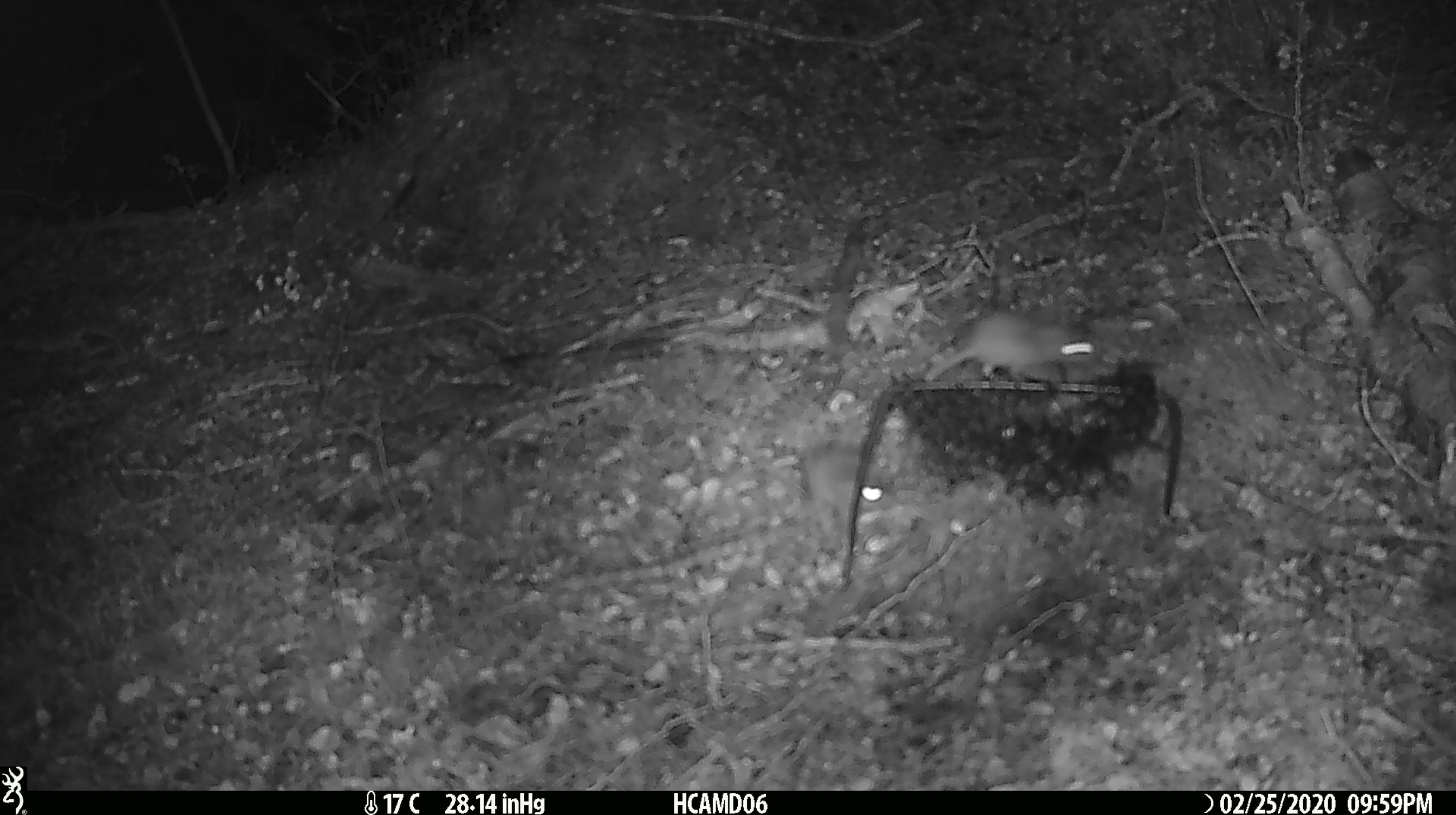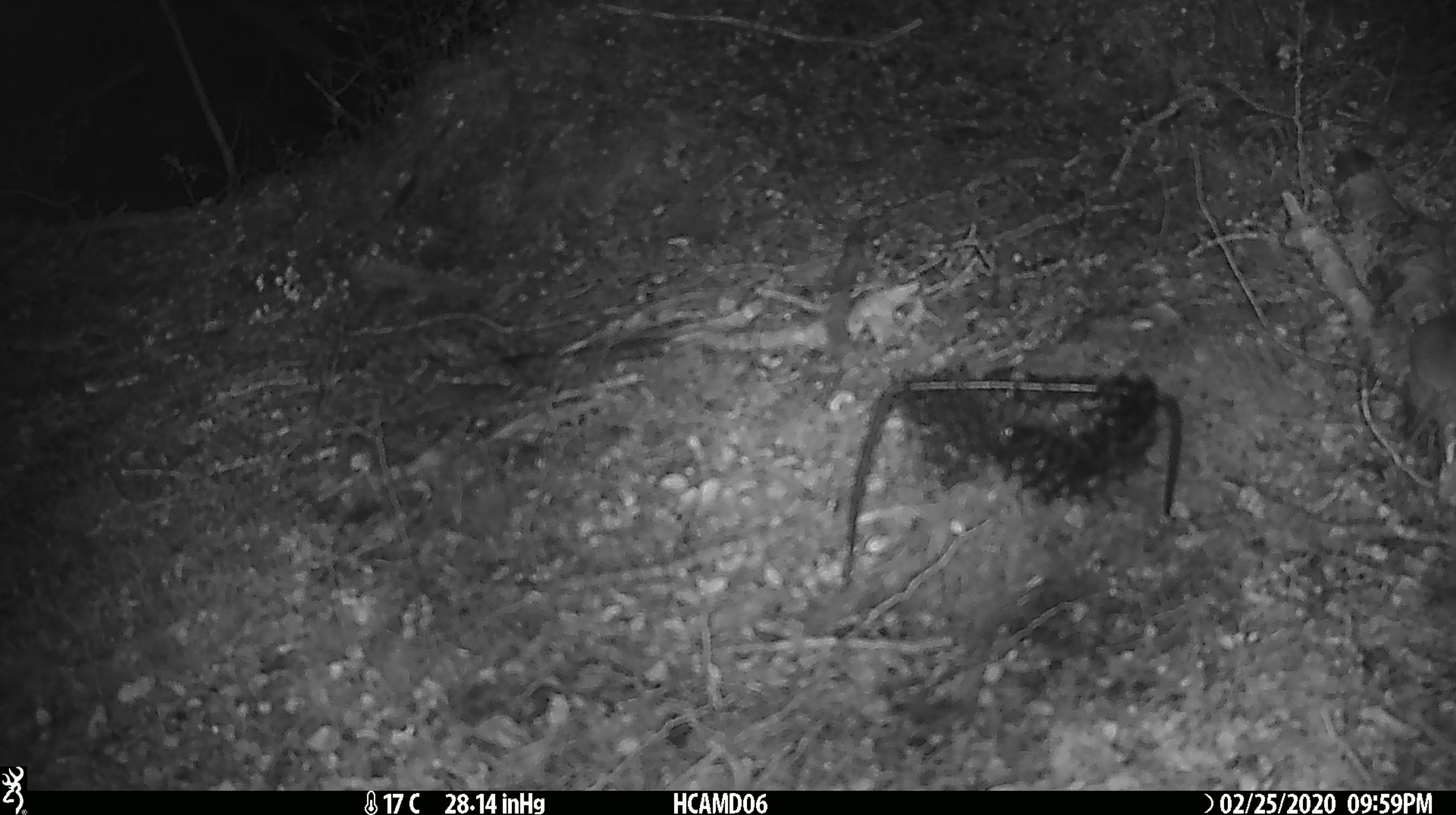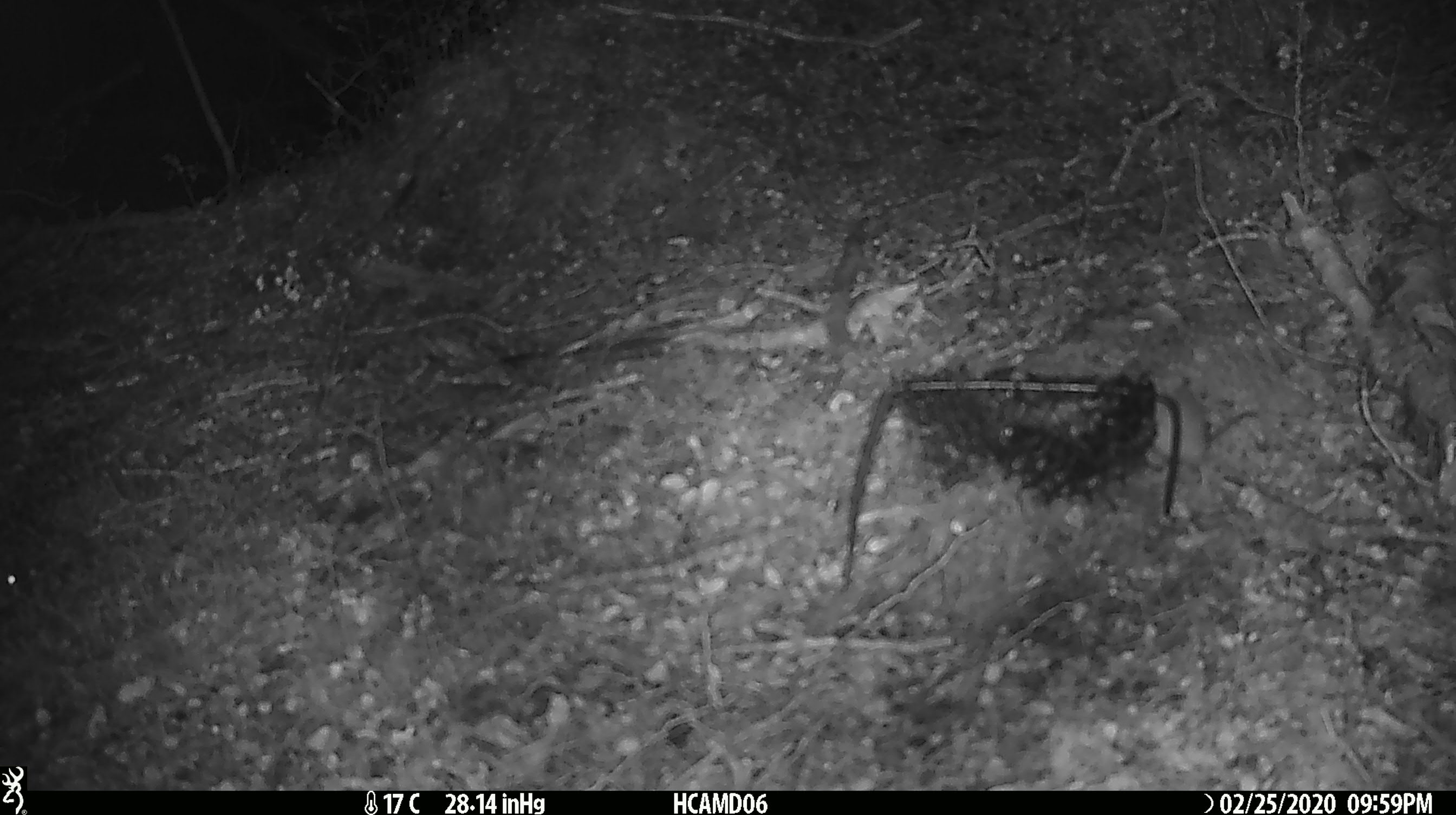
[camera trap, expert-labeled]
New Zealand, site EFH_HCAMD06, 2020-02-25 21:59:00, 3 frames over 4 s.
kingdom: Animalia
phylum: Chordata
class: Mammalia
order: Rodentia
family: Muridae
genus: Mus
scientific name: Mus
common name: mouse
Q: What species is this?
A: Mouse (Mus).